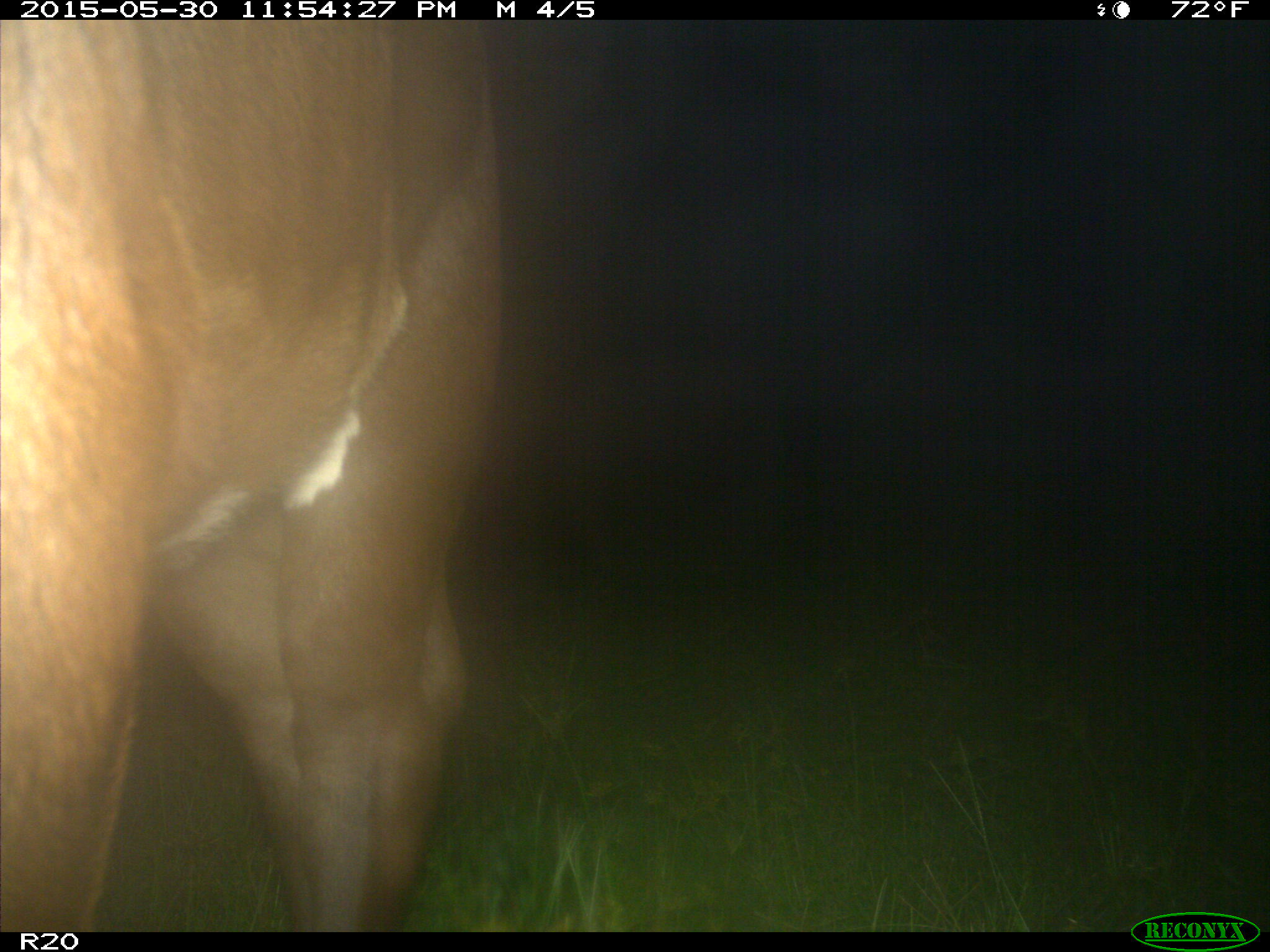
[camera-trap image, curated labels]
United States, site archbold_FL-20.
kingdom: Animalia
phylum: Chordata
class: Mammalia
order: Artiodactyla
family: Bovidae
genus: Bos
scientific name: Bos taurus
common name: domestic cow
Bos taurus (domestic cow).